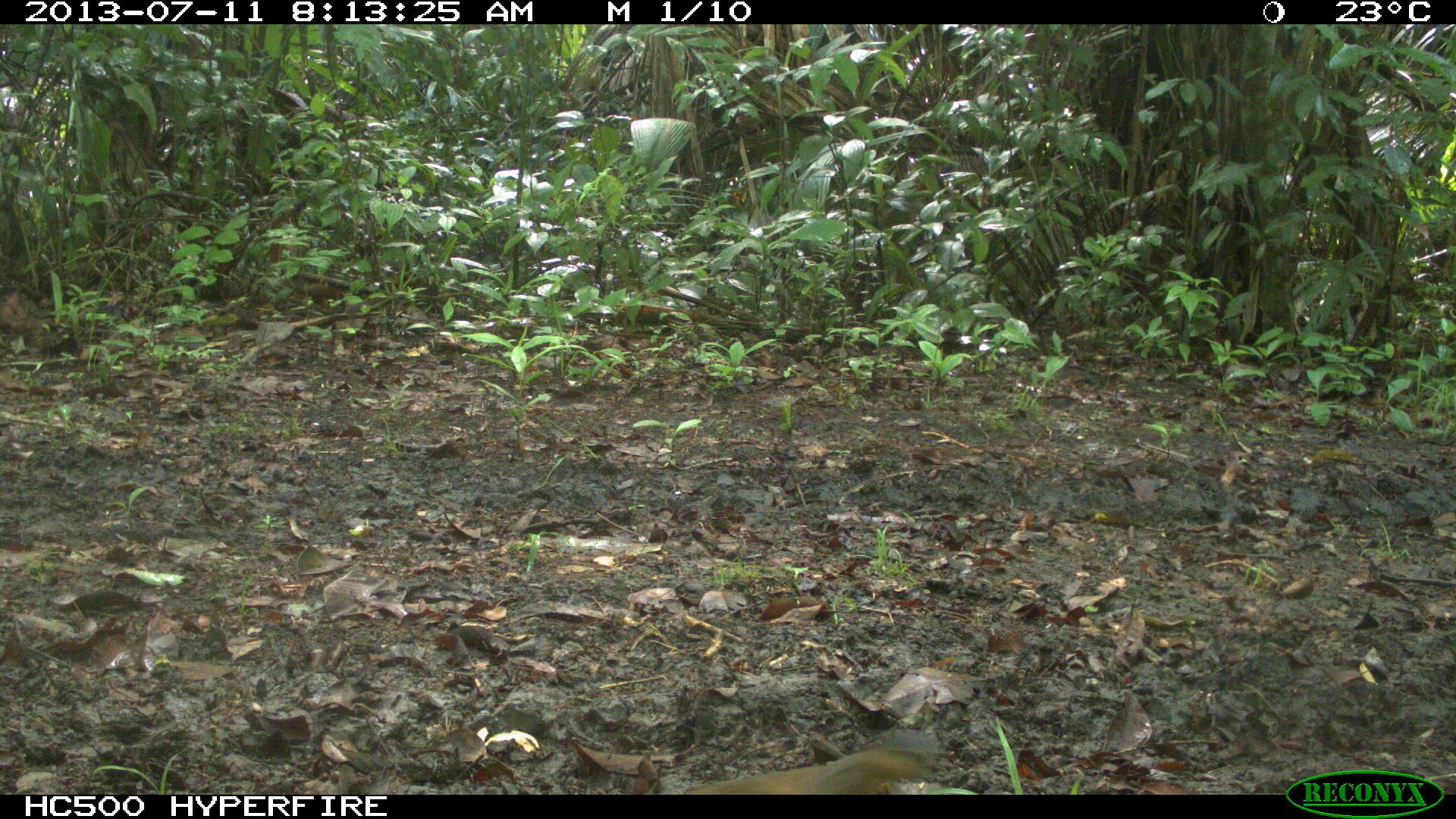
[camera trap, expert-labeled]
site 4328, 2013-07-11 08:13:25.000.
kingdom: Animalia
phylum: Chordata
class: Aves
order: Columbiformes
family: Columbidae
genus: Leptotila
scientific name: Leptotila plumbeiceps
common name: gray-headed dove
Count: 1.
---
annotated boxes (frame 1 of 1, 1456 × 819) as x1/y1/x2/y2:
leptotila plumbeiceps: 678/747/934/794